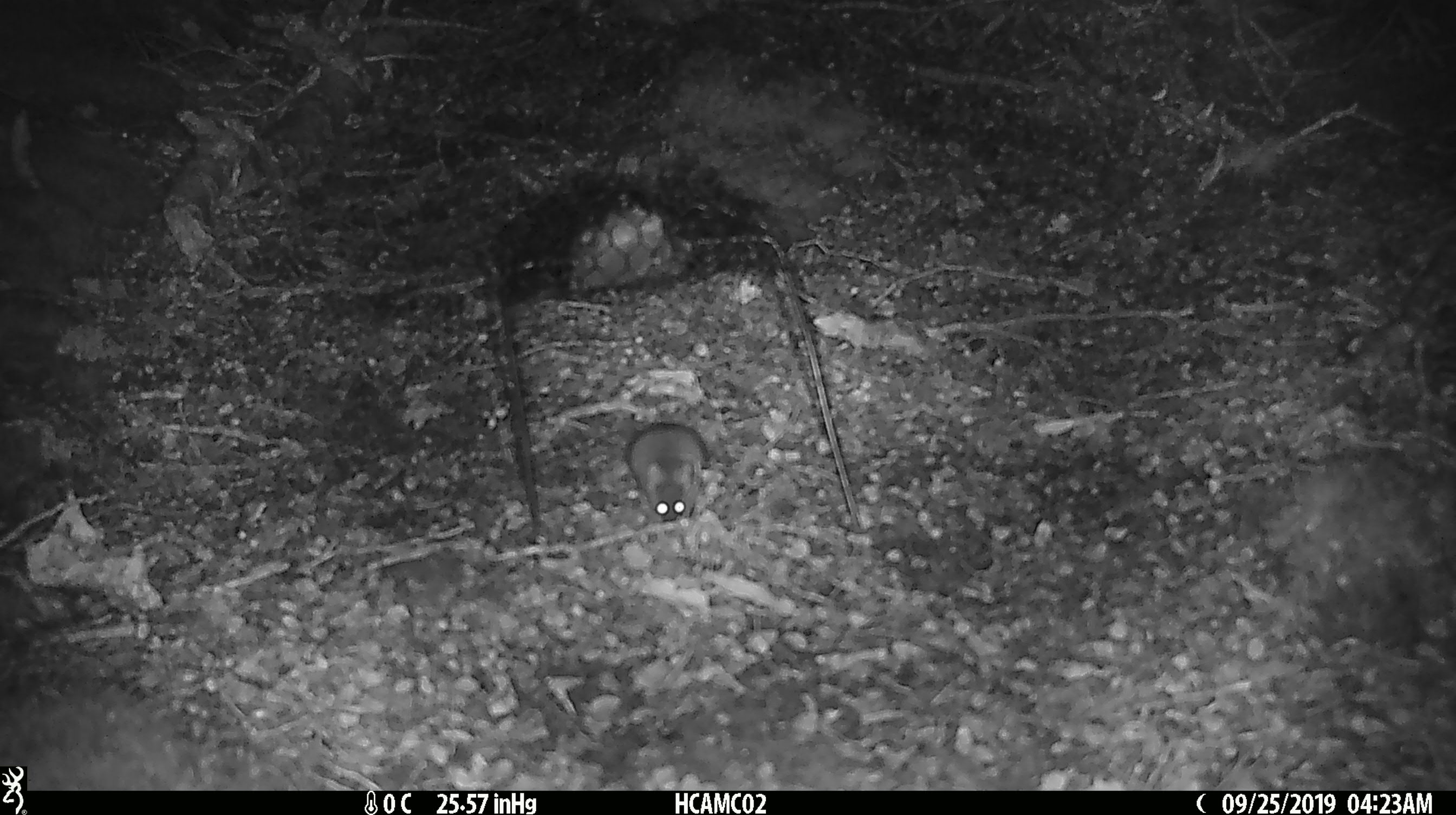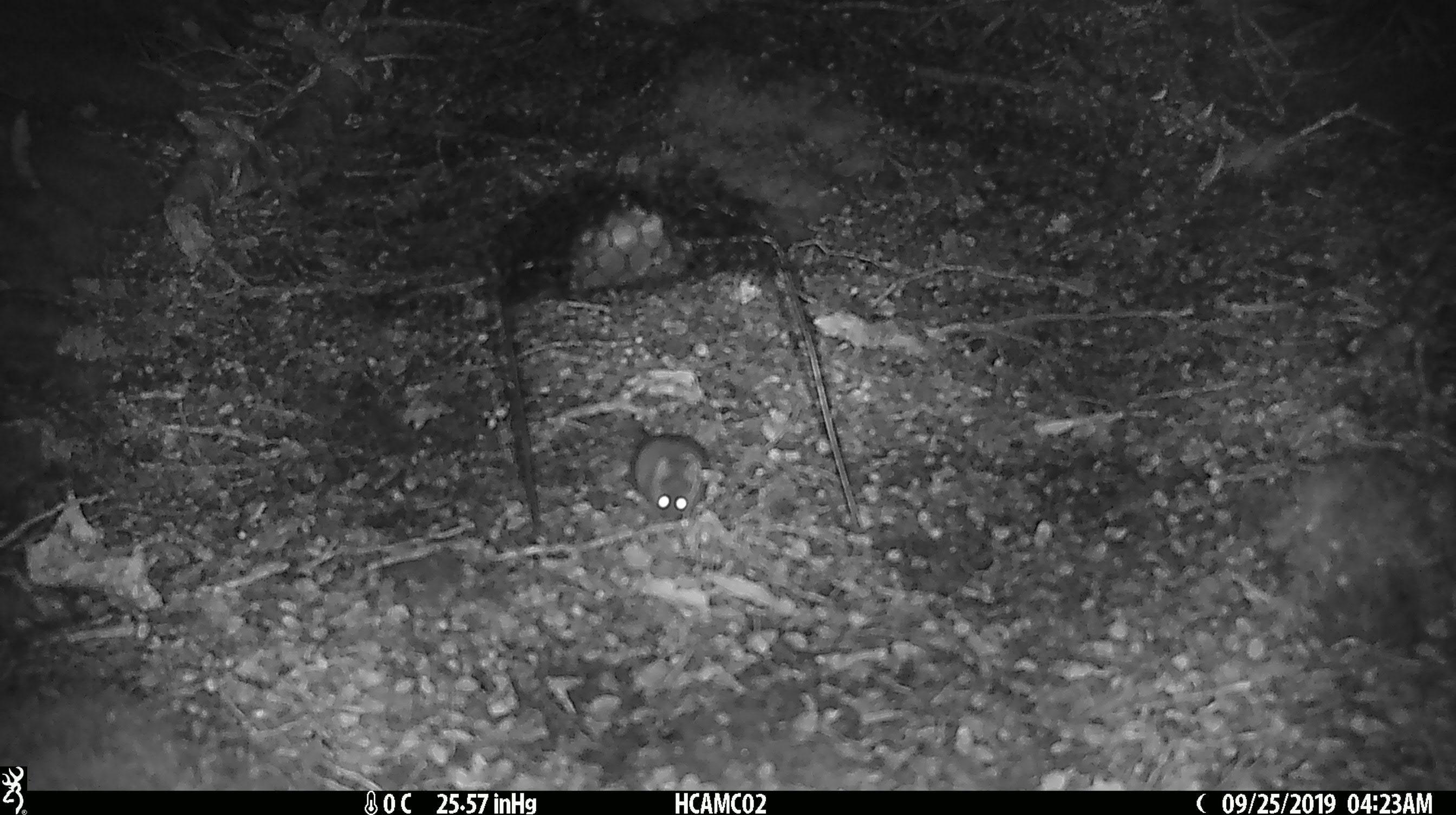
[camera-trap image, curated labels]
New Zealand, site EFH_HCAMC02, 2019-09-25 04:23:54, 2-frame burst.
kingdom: Animalia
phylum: Chordata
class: Mammalia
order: Rodentia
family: Muridae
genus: Mus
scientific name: Mus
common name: mouse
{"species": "mouse (Mus)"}